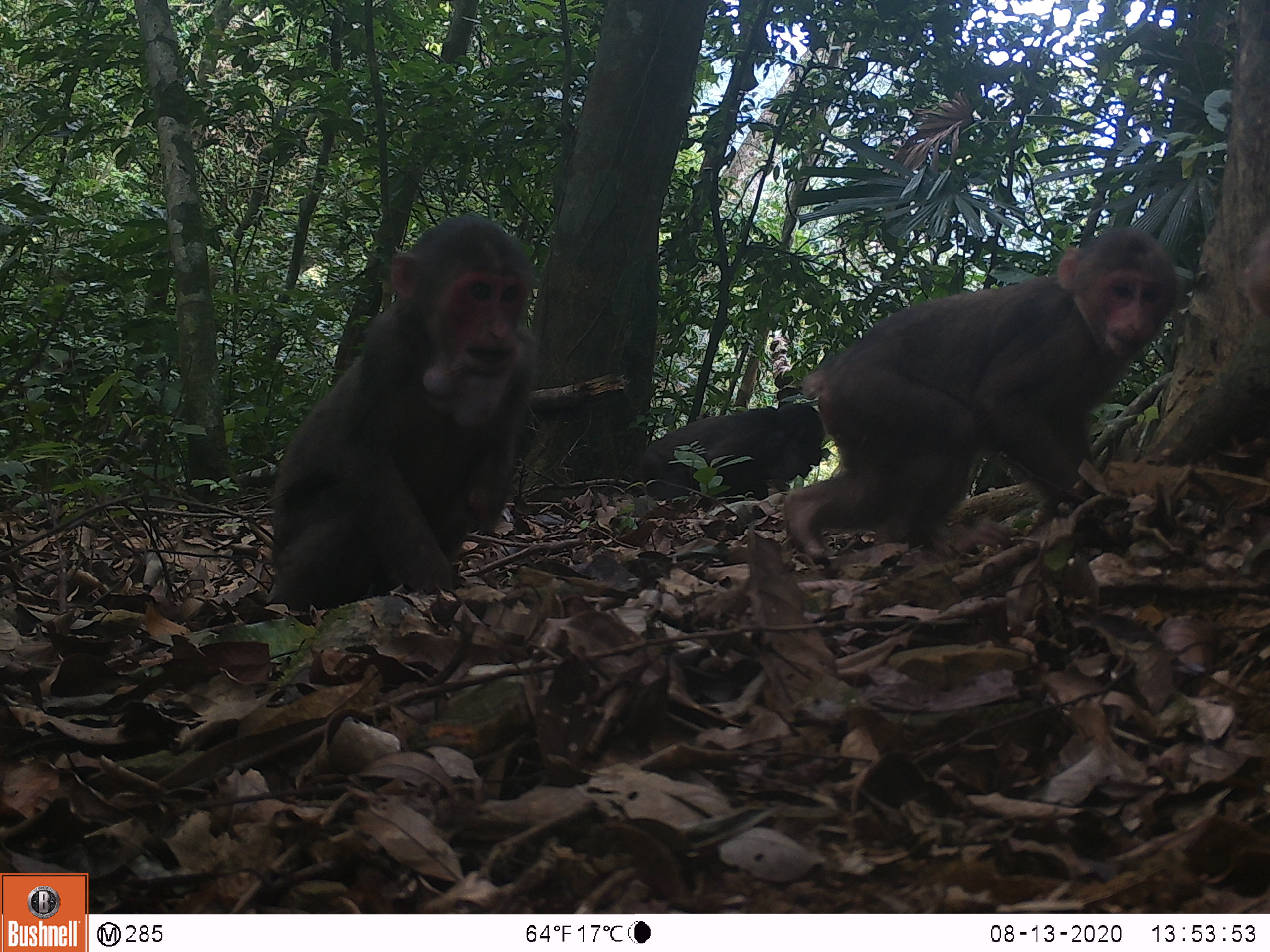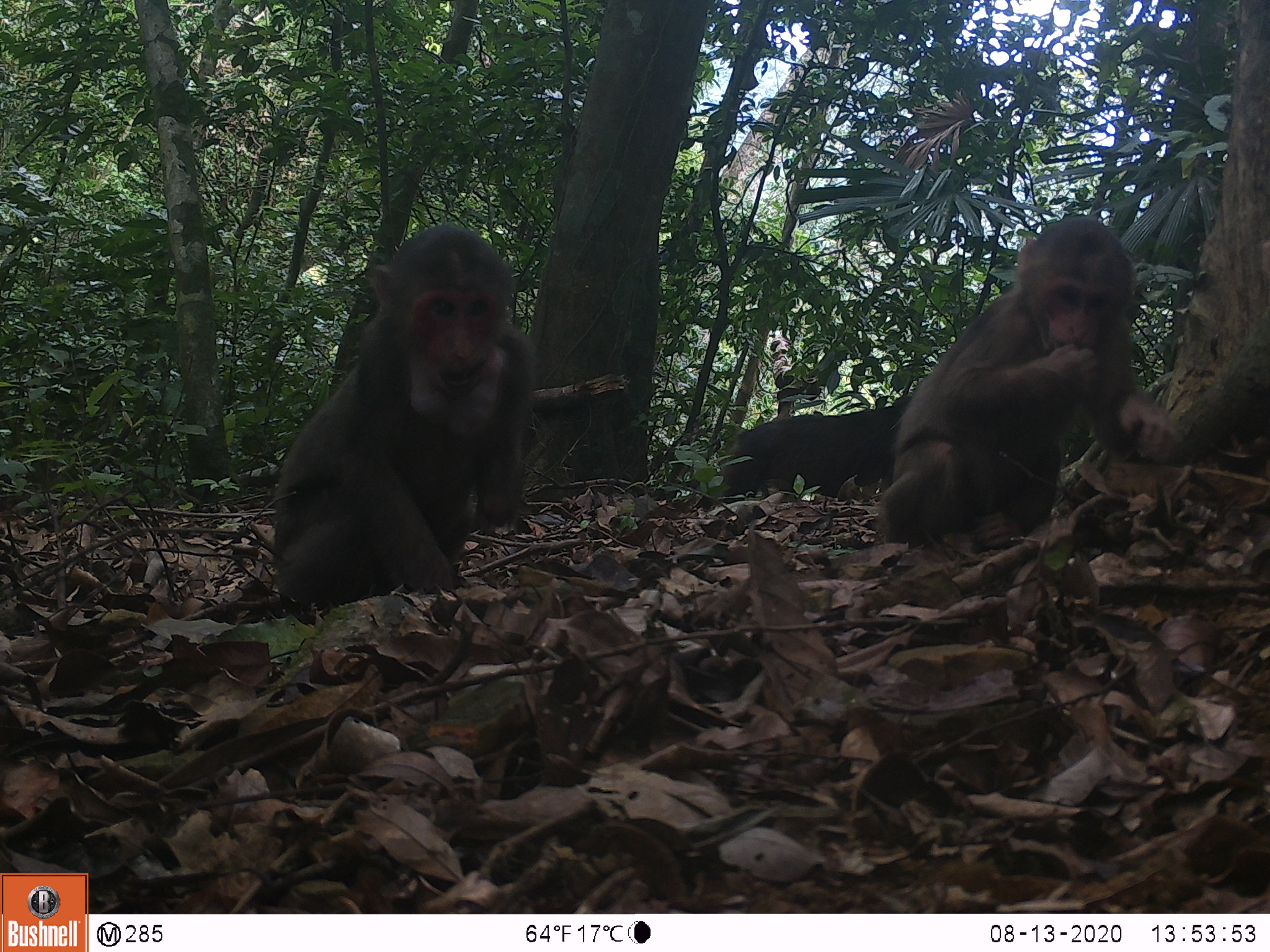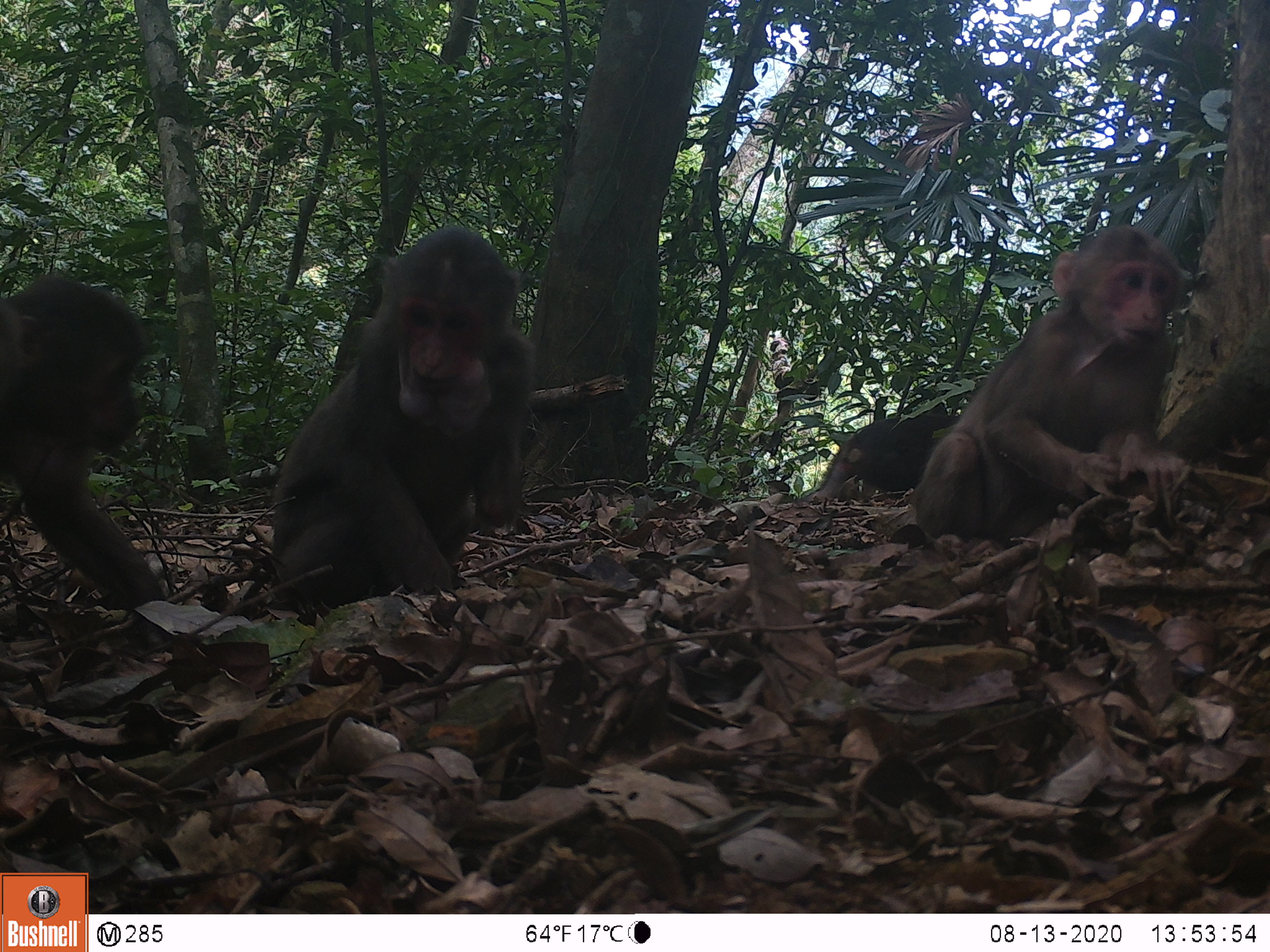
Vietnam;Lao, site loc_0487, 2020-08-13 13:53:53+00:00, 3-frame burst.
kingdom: Animalia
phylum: Chordata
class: Mammalia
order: Primates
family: Cercopithecidae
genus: Macaca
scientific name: Macaca arctoides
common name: stump-tailed macaque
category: stump tailed macaque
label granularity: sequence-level